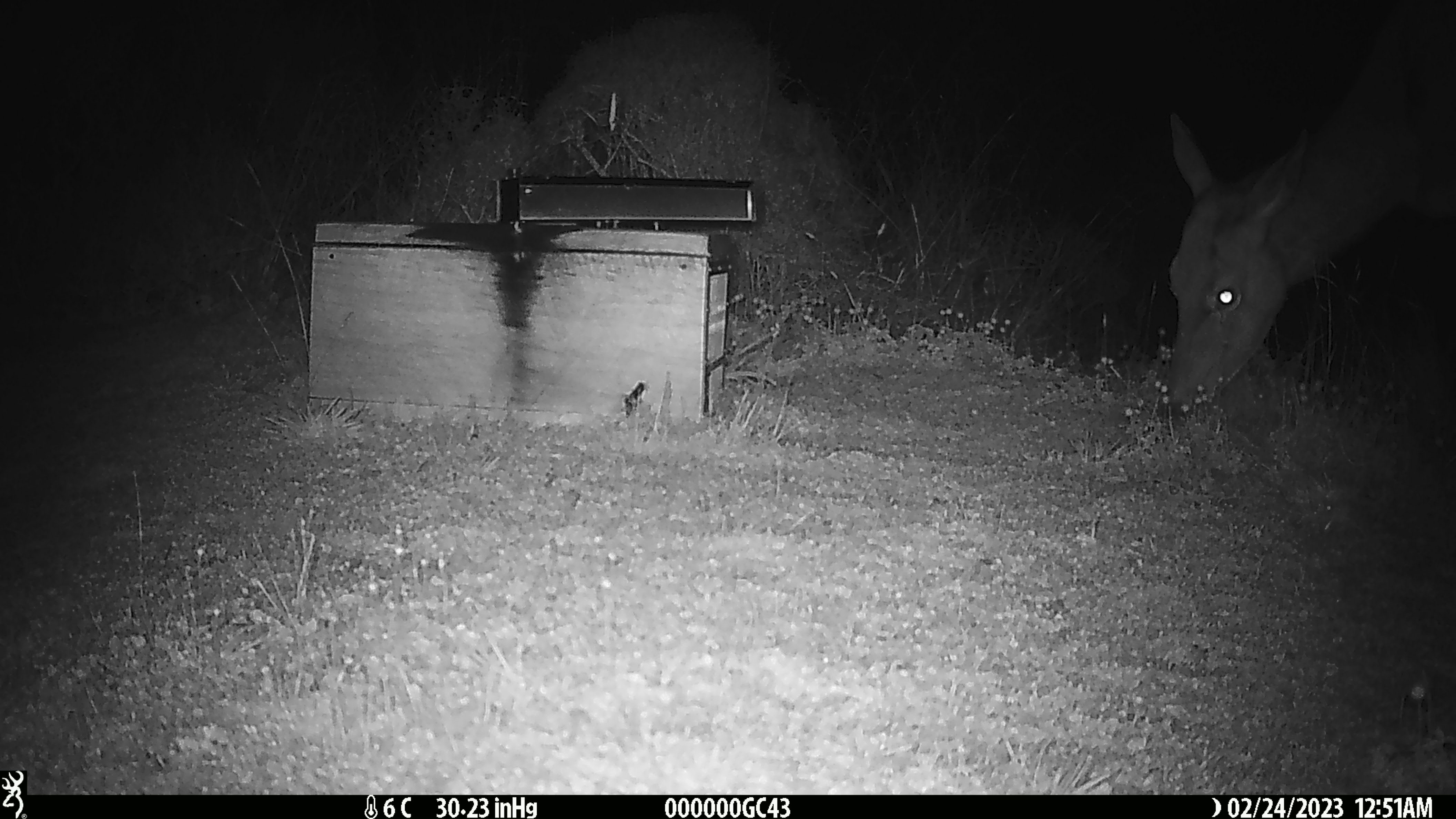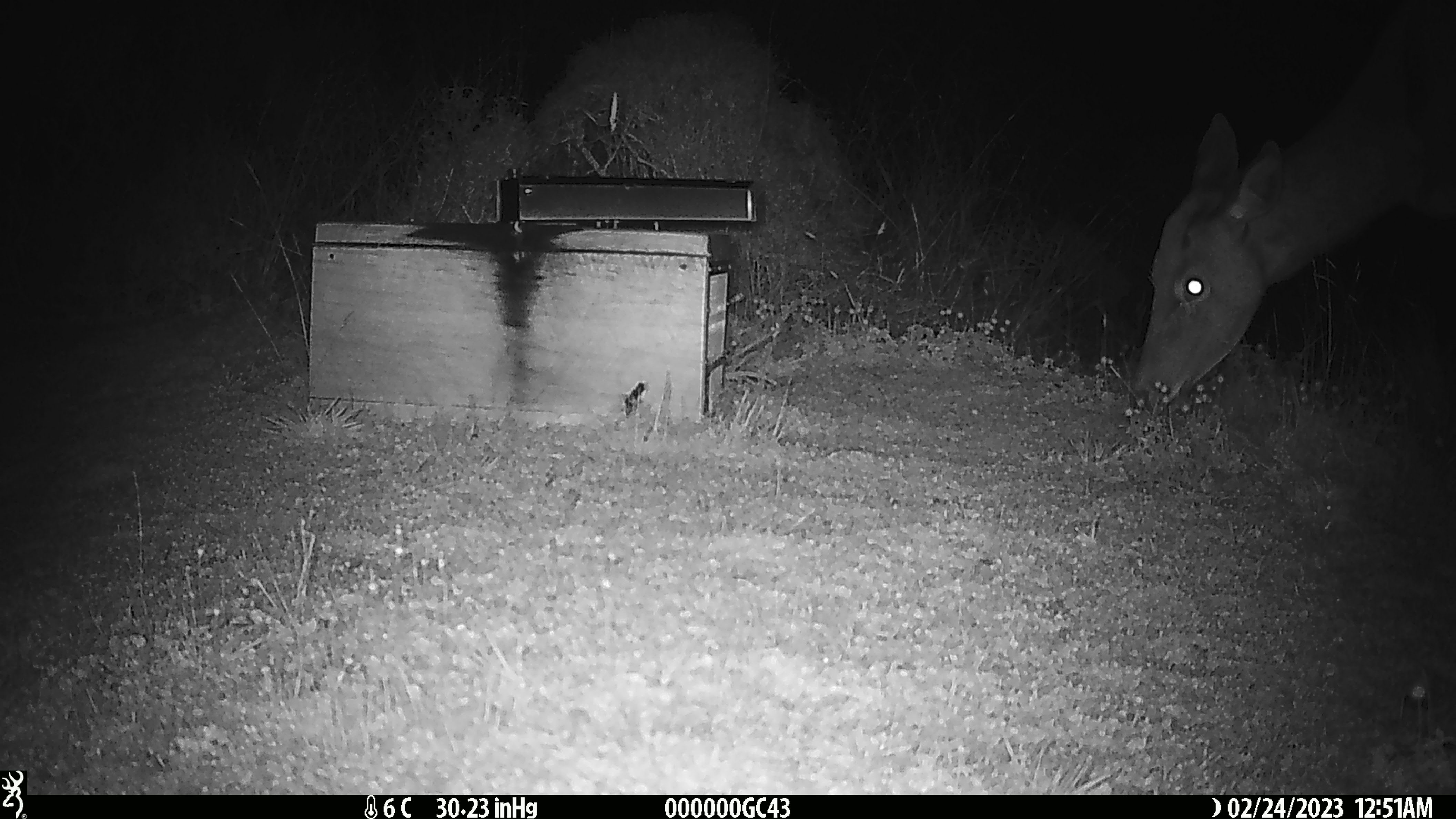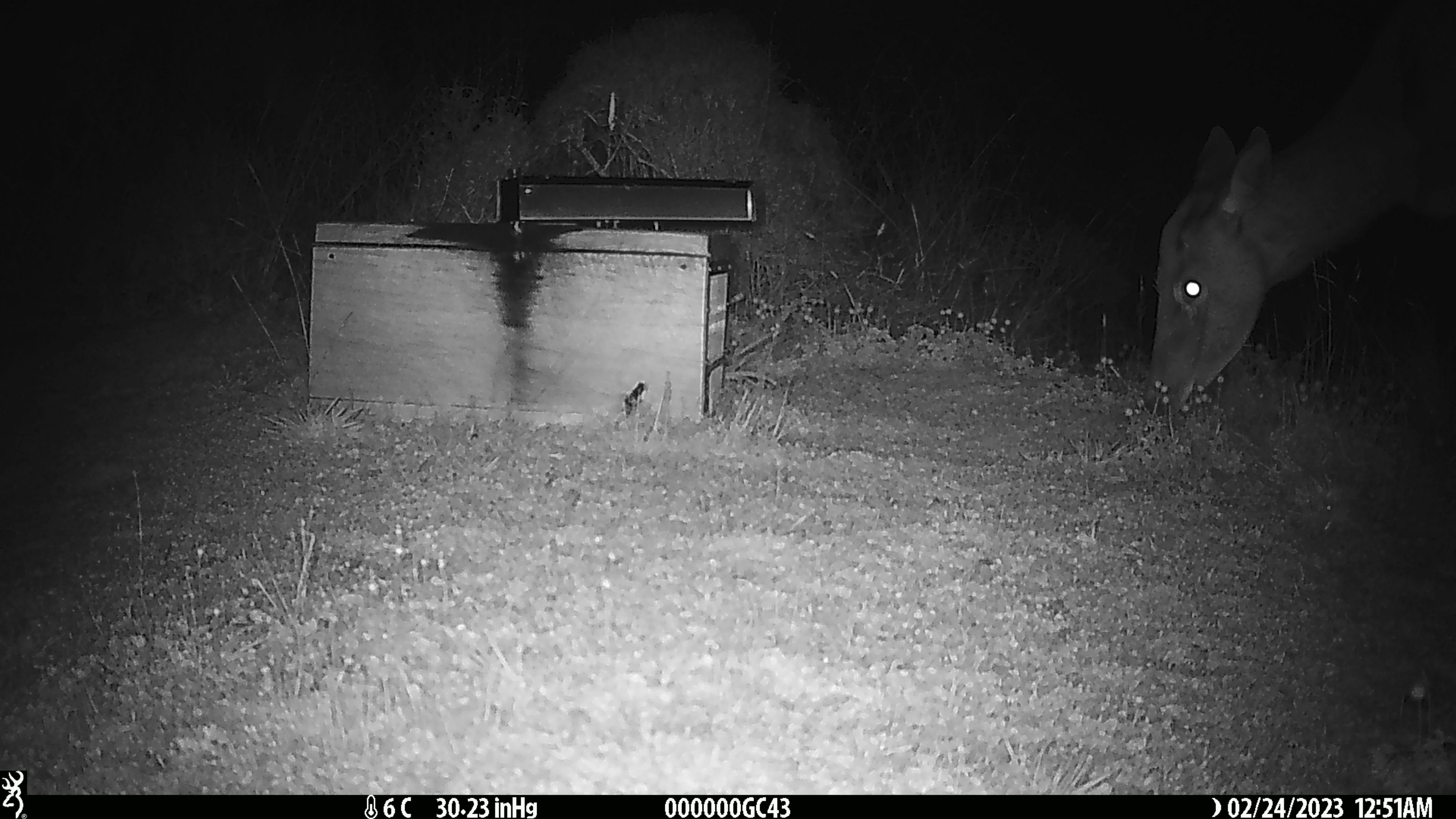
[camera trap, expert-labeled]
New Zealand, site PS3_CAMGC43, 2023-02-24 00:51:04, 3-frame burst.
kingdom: Animalia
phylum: Chordata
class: Mammalia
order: Artiodactyla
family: Cervidae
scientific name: Cervidae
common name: deer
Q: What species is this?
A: Deer (Cervidae).